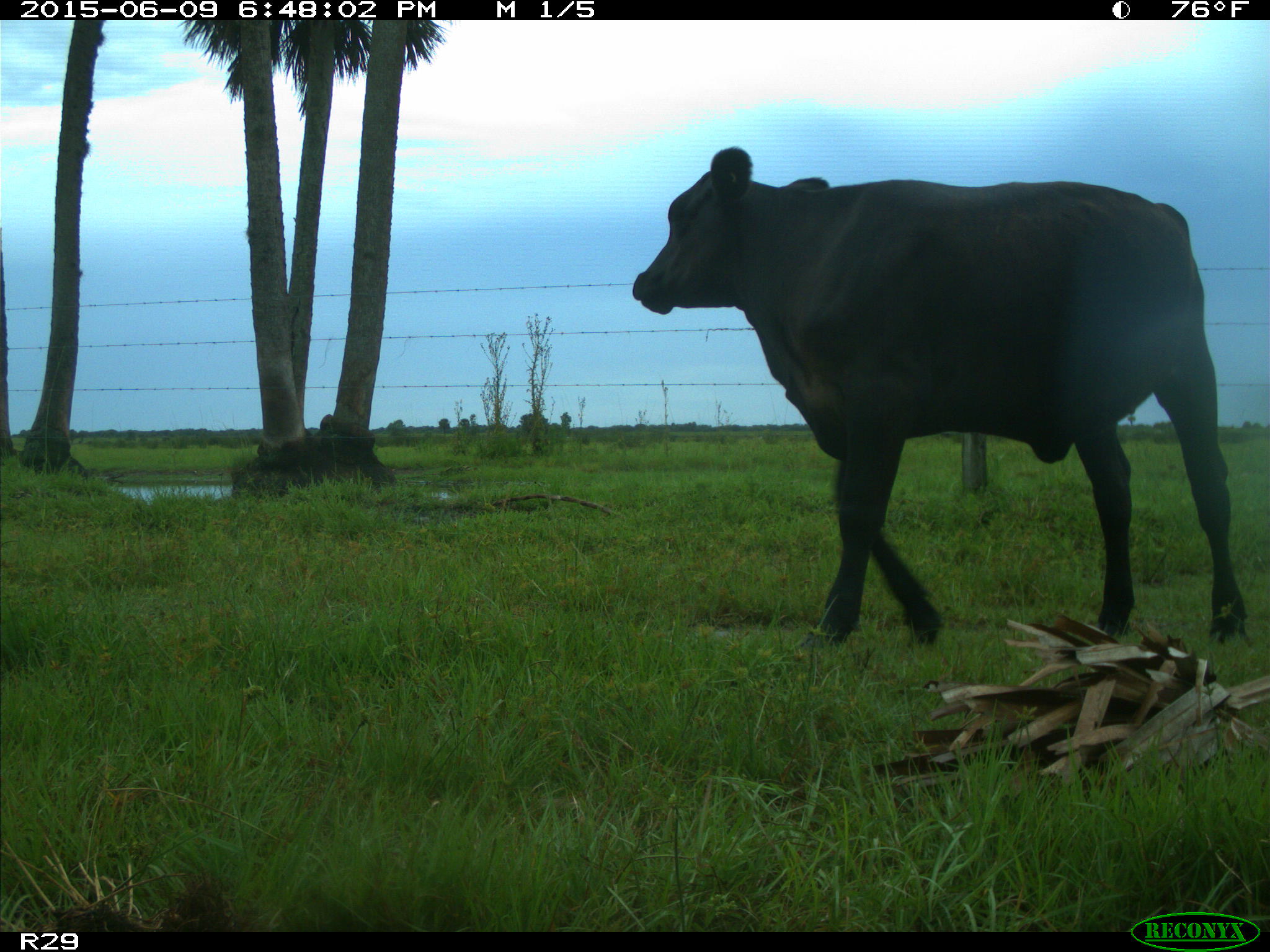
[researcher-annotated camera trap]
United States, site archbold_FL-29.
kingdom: Animalia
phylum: Chordata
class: Mammalia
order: Artiodactyla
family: Bovidae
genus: Bos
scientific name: Bos taurus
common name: domestic cow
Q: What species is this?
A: Bos taurus (domestic cow).